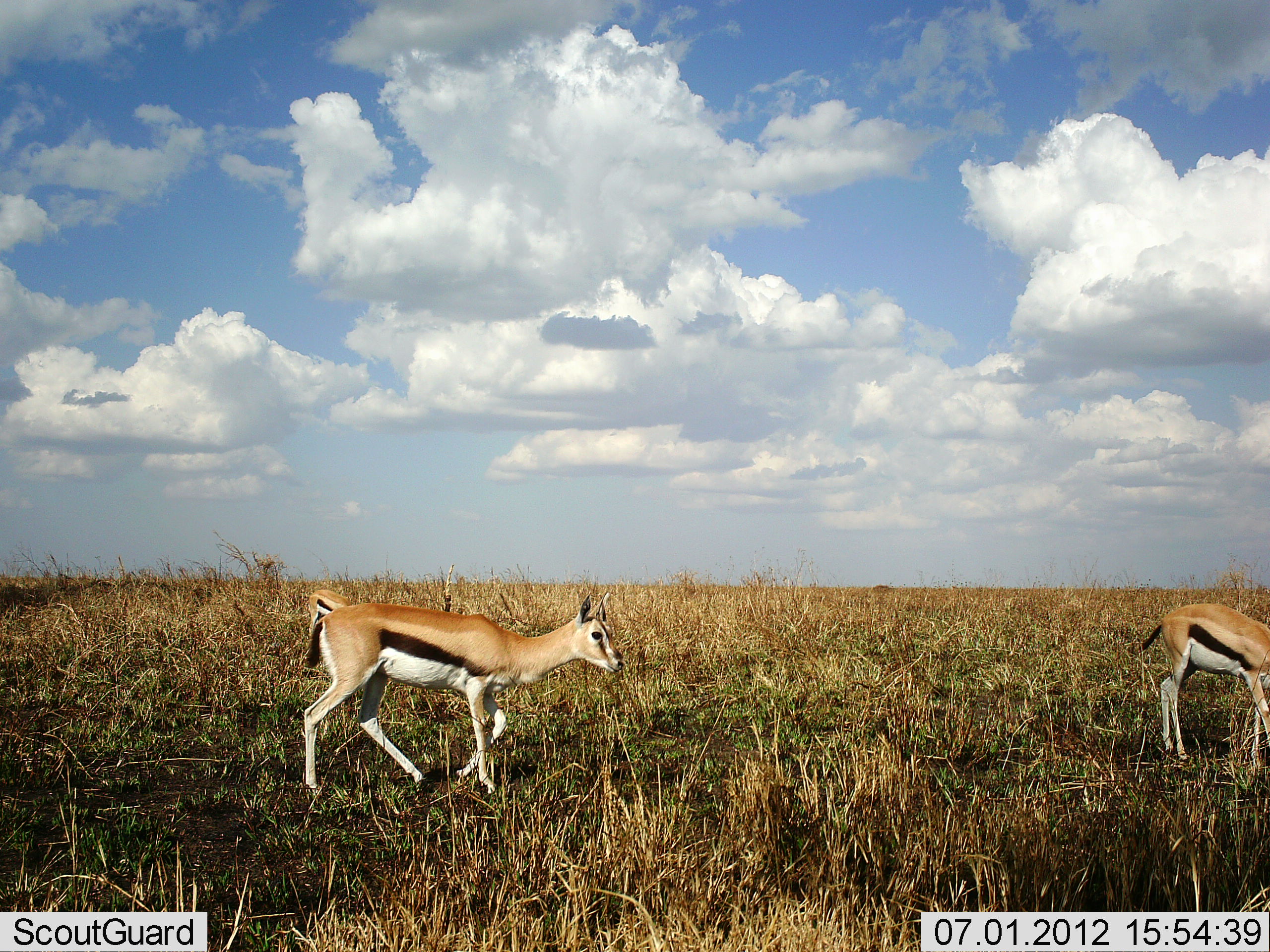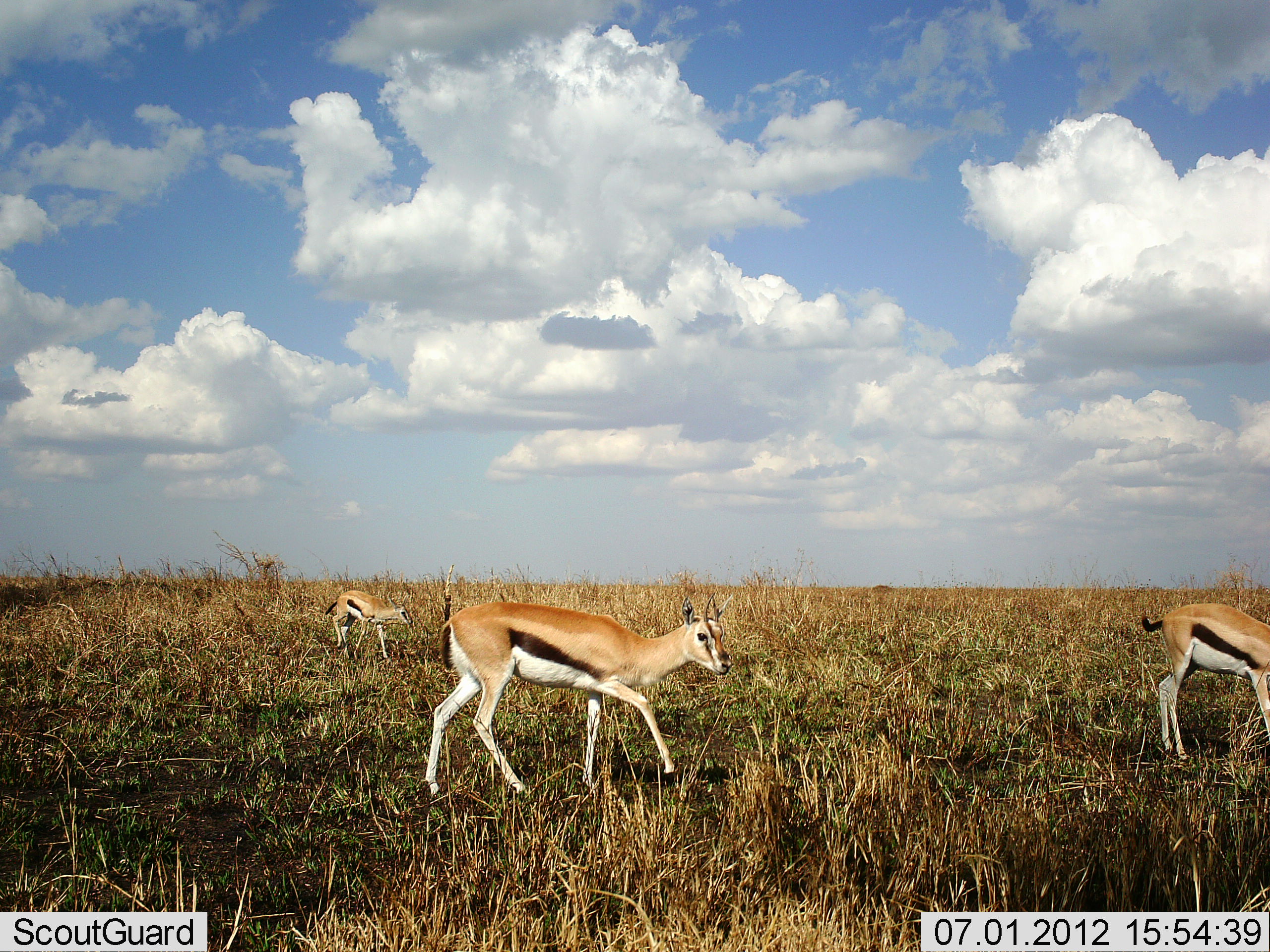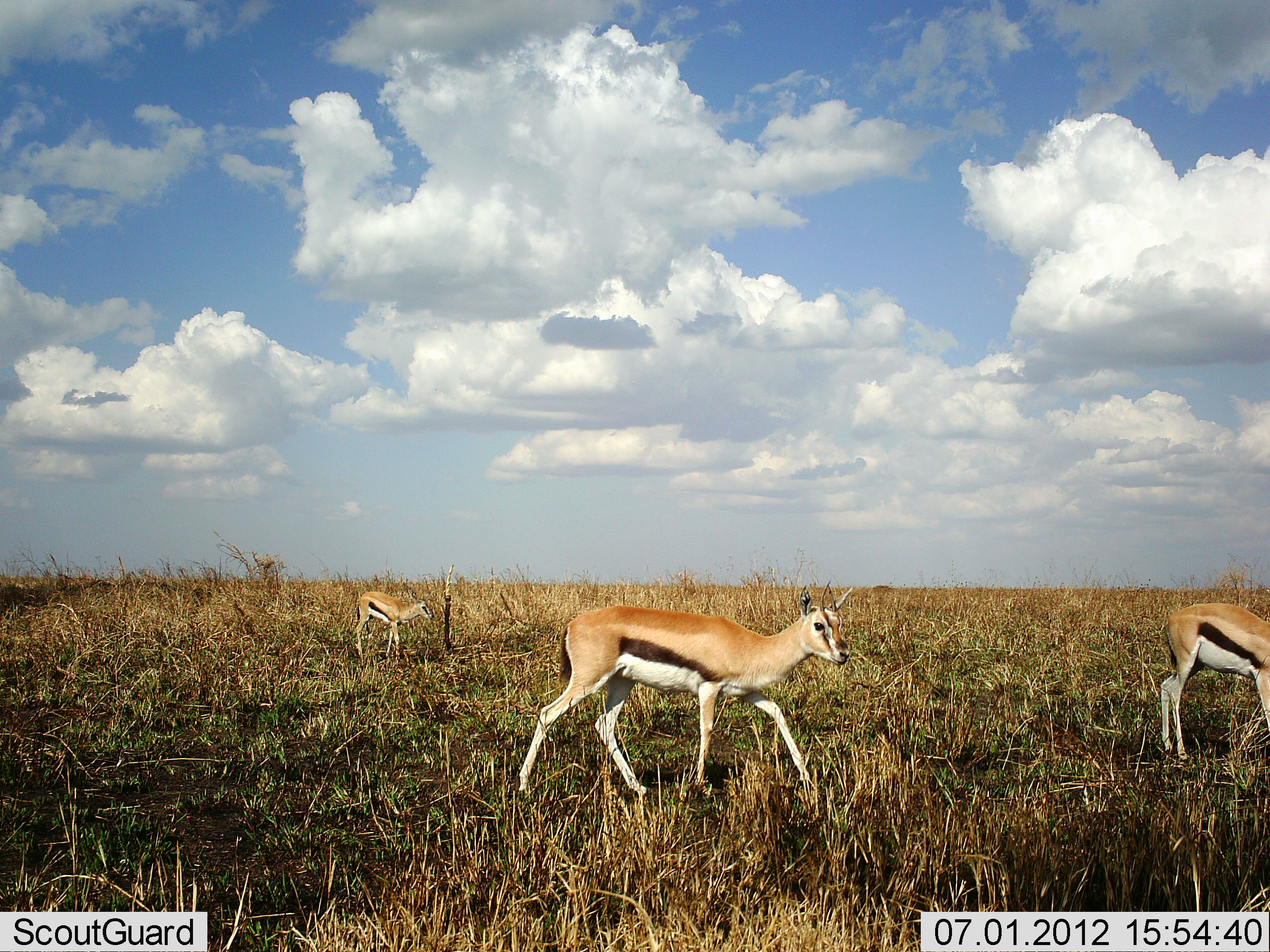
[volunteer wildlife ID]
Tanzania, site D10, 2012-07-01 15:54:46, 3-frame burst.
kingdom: Animalia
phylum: Chordata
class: Mammalia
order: Artiodactyla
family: Bovidae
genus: Eudorcas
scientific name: Eudorcas thomsonii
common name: thomson's gazelle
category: gazellethomsons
Gazellethomsons (thomson's gazelle) (Eudorcas thomsonii), count 3. Behavior (volunteer vote fractions): standing 40%, resting 0%, moving 100%, interacting 0%. Young present (vote fraction): 20%. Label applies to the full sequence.